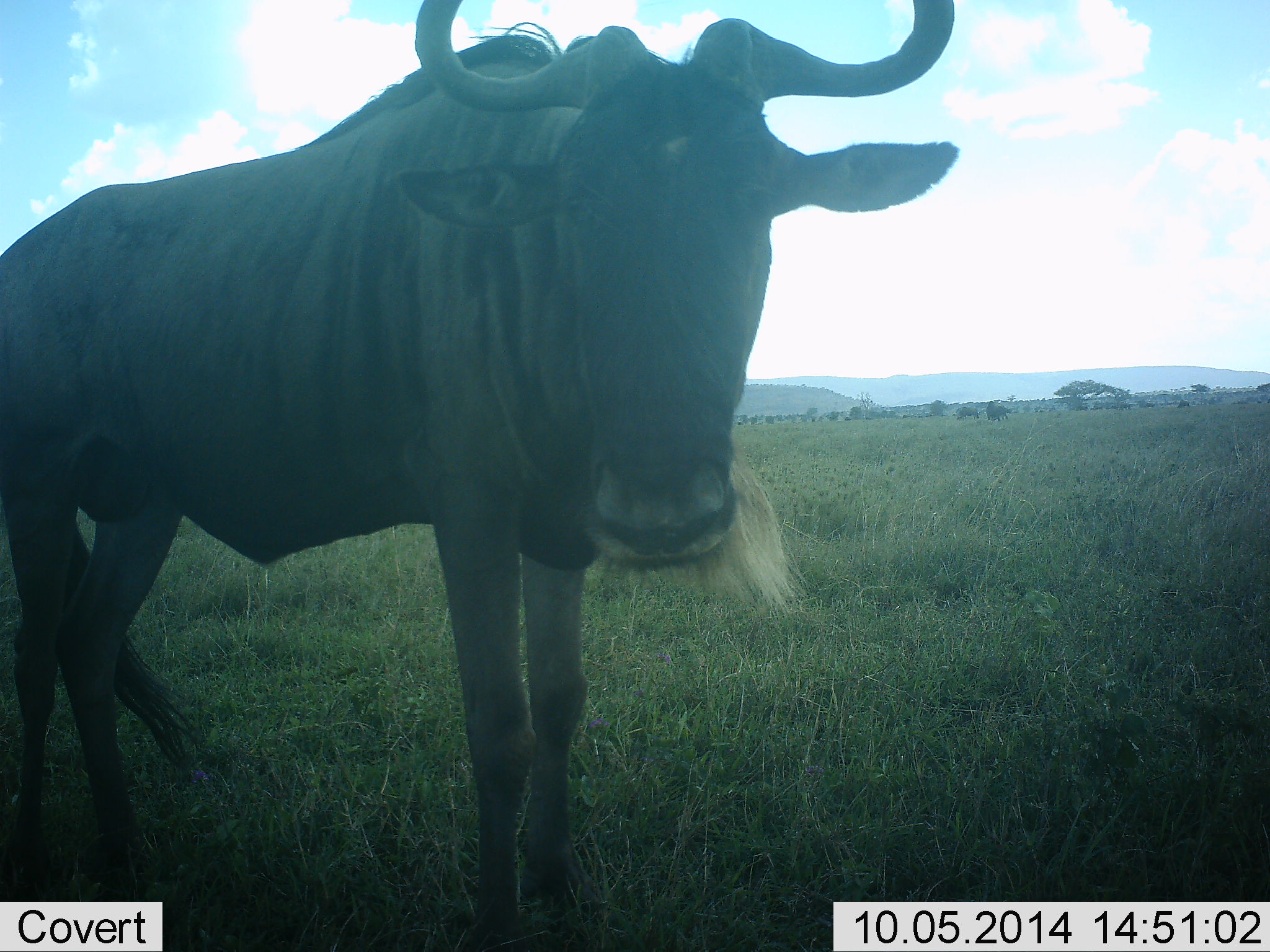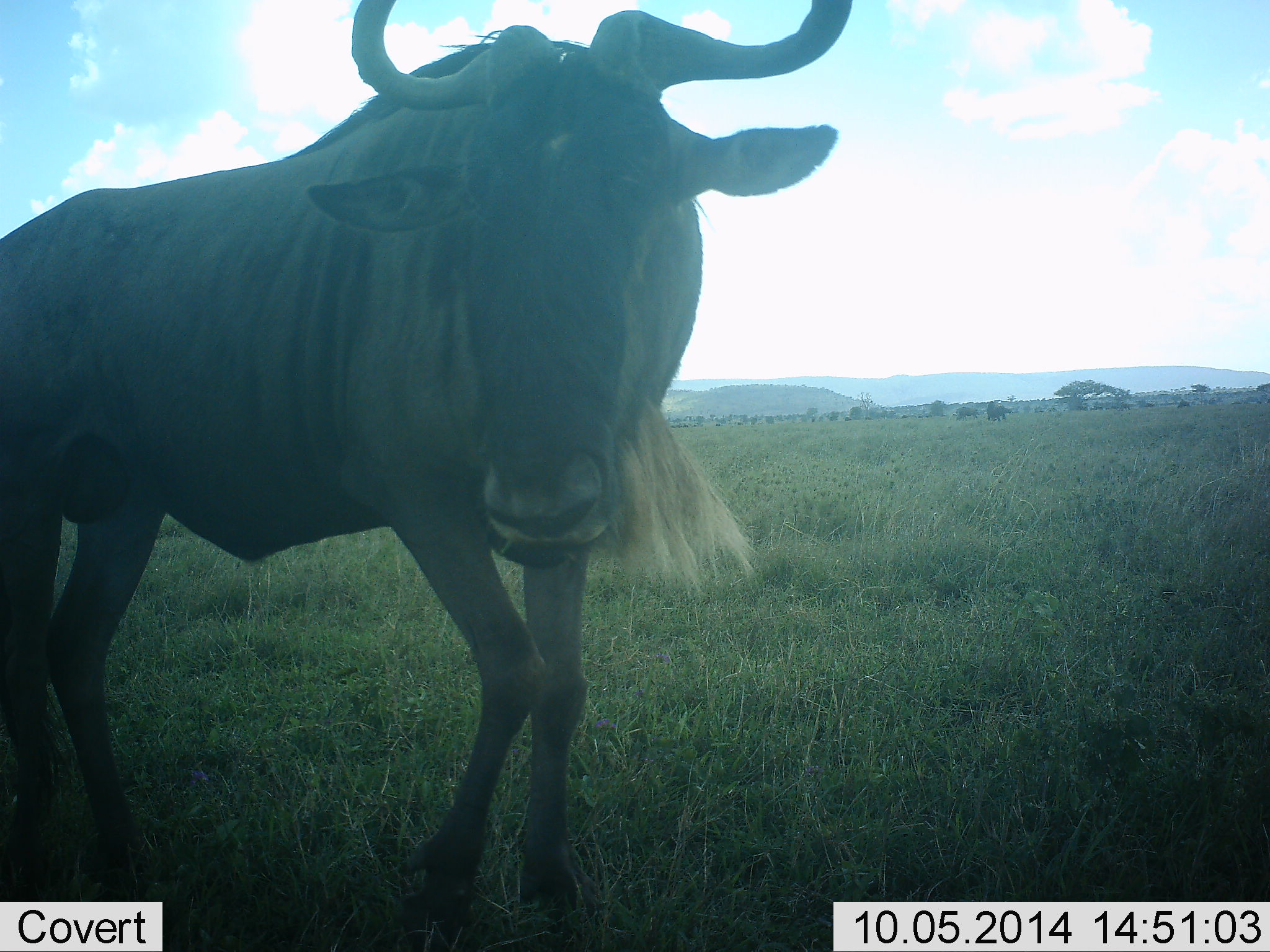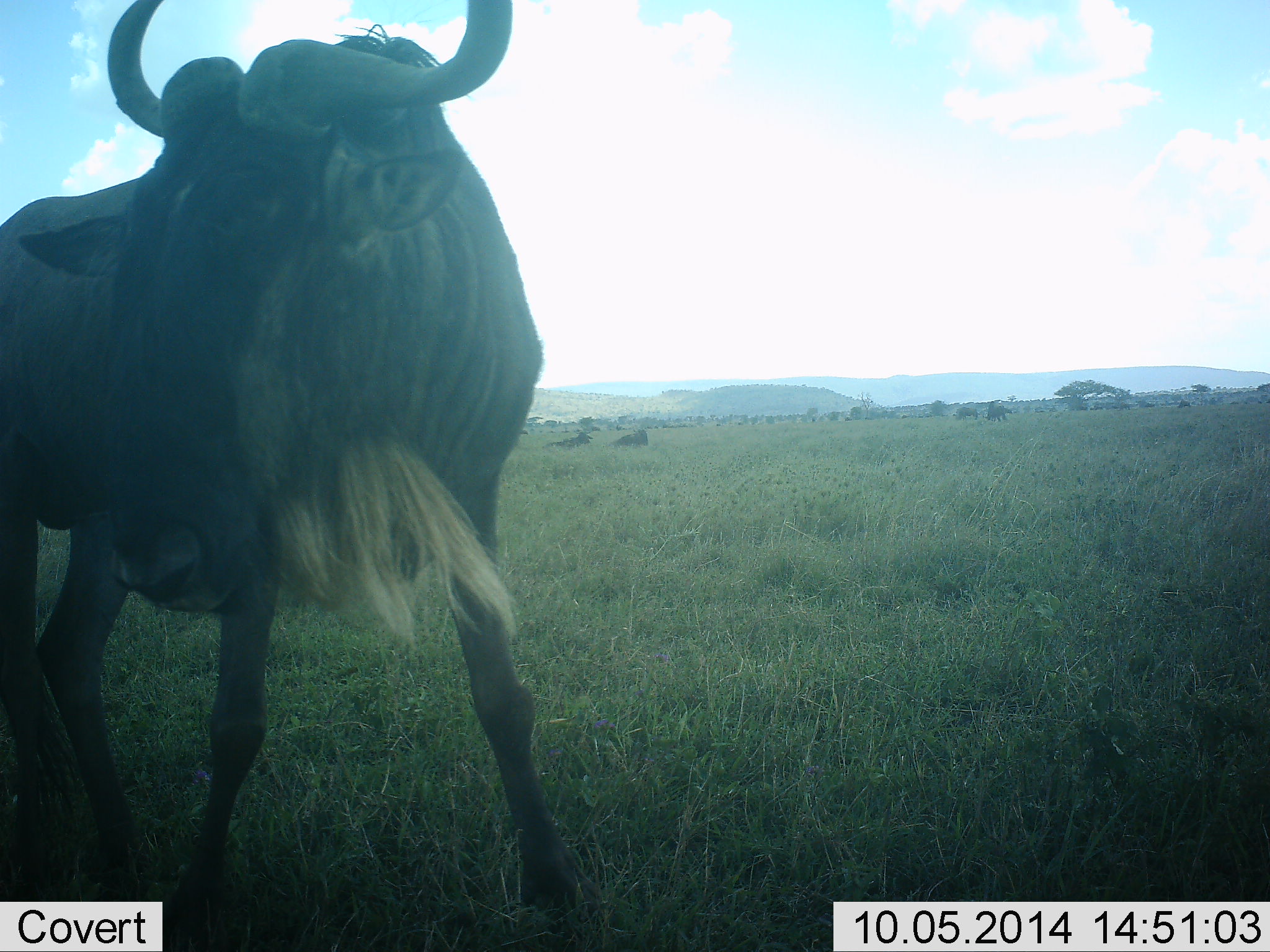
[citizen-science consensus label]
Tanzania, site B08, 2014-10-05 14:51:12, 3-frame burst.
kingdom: Animalia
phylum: Chordata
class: Mammalia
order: Artiodactyla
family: Bovidae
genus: Connochaetes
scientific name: Connochaetes taurinus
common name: blue wildebeest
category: wildebeest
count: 1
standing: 70%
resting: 30%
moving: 60%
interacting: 0%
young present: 0%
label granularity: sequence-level